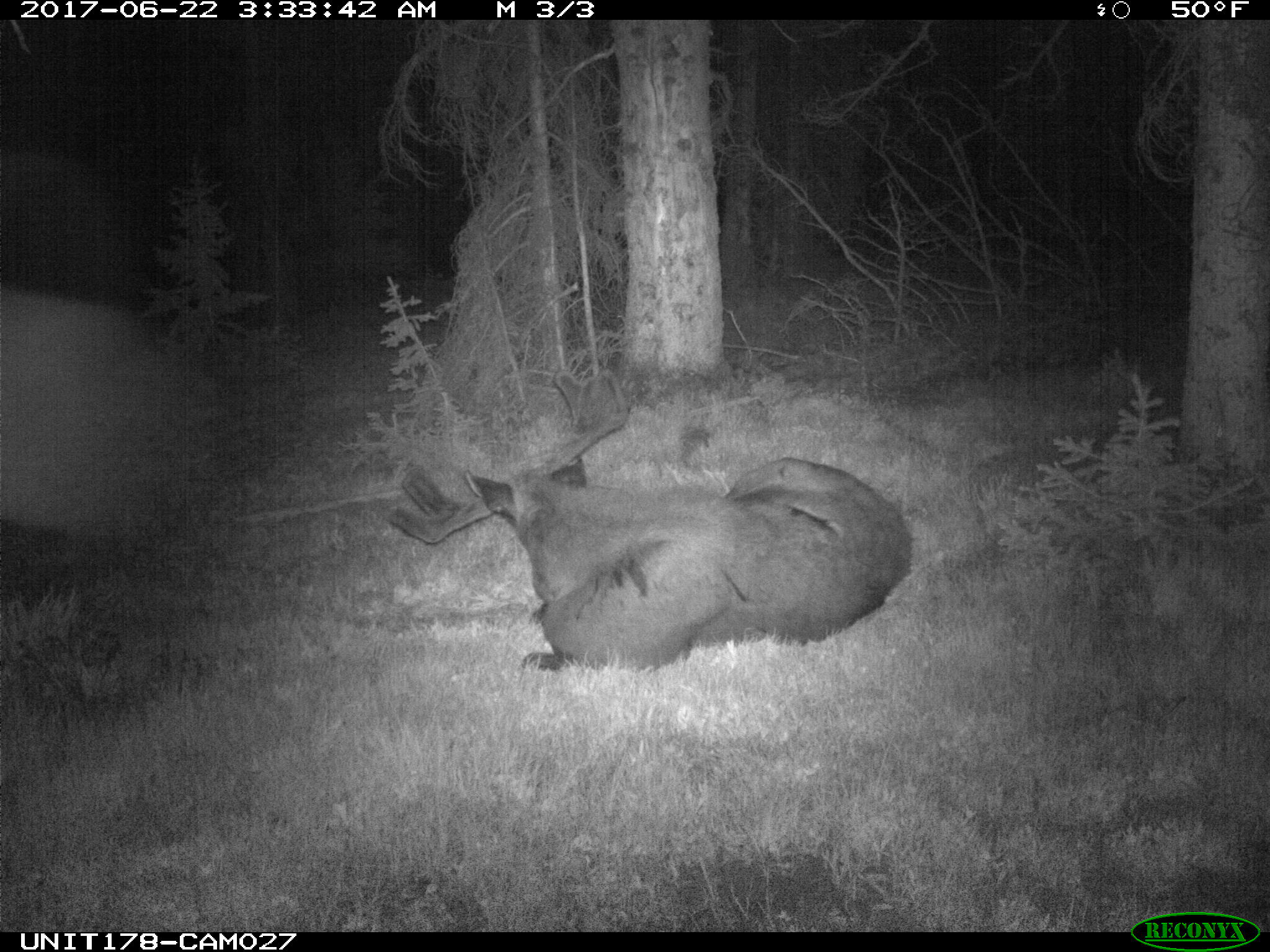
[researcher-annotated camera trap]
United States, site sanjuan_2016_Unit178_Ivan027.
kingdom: Animalia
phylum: Chordata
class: Mammalia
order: Artiodactyla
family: Cervidae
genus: Alces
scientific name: Alces alces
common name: moose